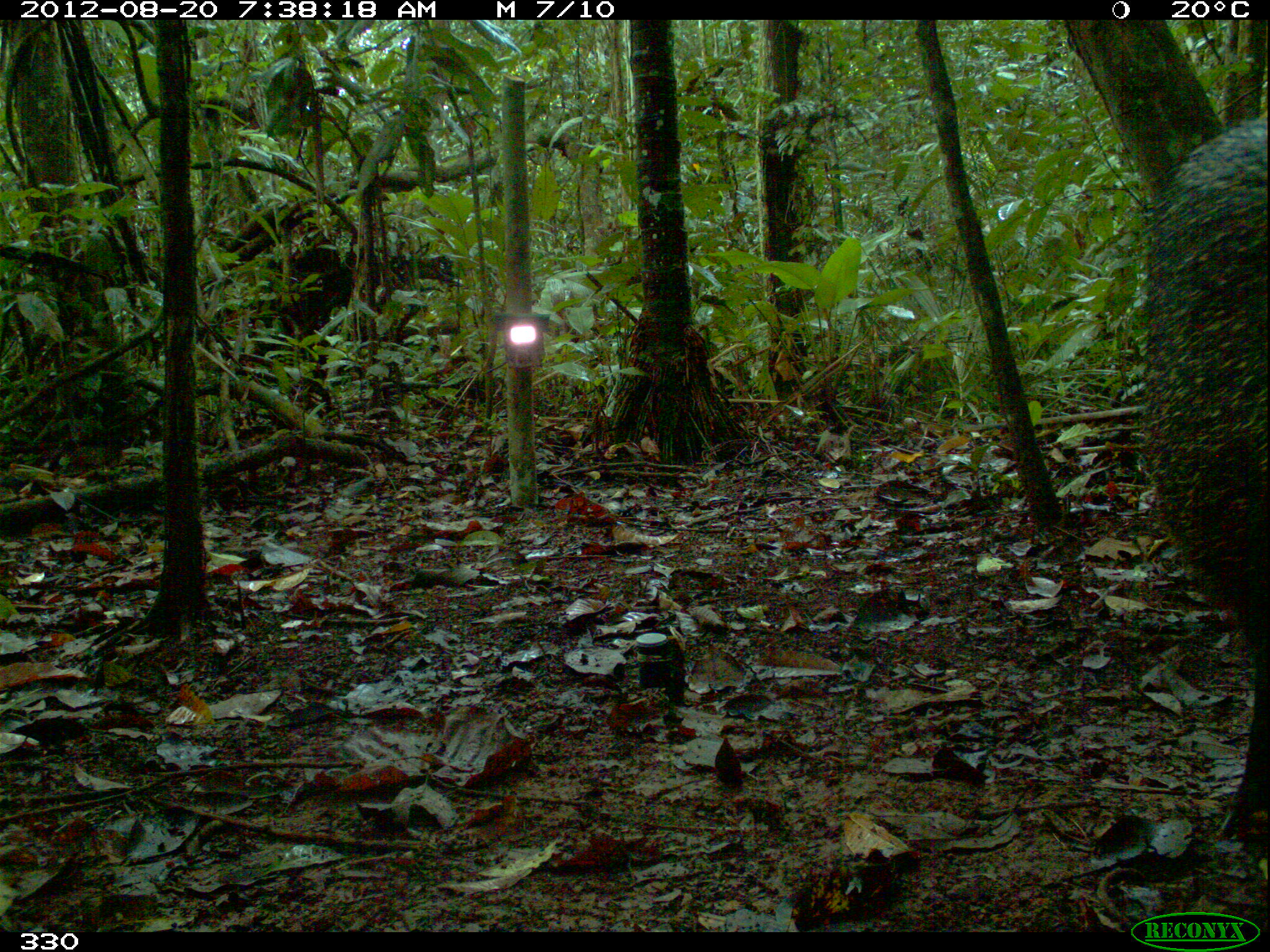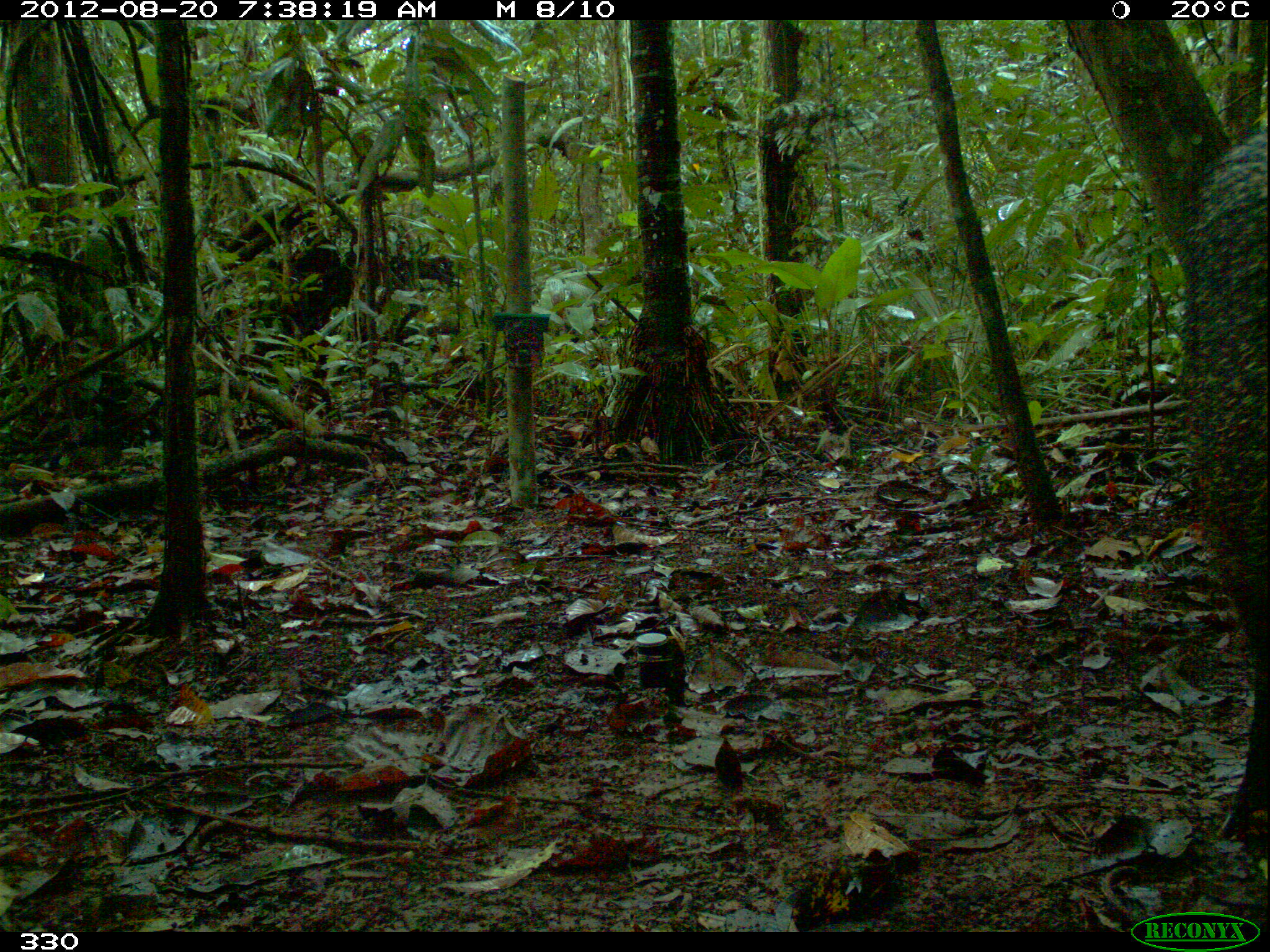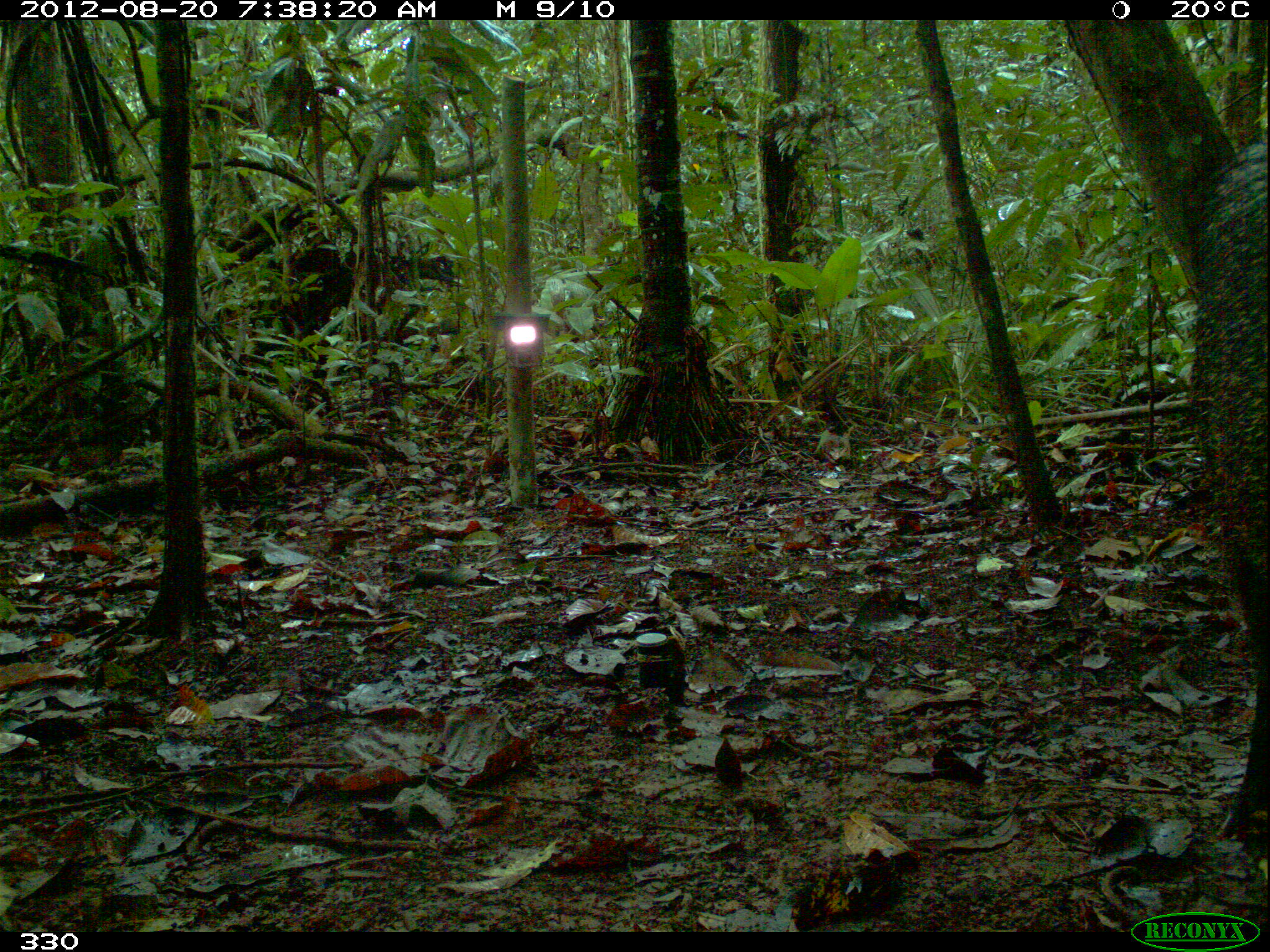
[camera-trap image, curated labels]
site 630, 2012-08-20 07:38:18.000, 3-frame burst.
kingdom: Animalia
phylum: Chordata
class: Mammalia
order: Artiodactyla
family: Tayassuidae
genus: Pecari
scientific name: Pecari tajacu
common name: collared peccary